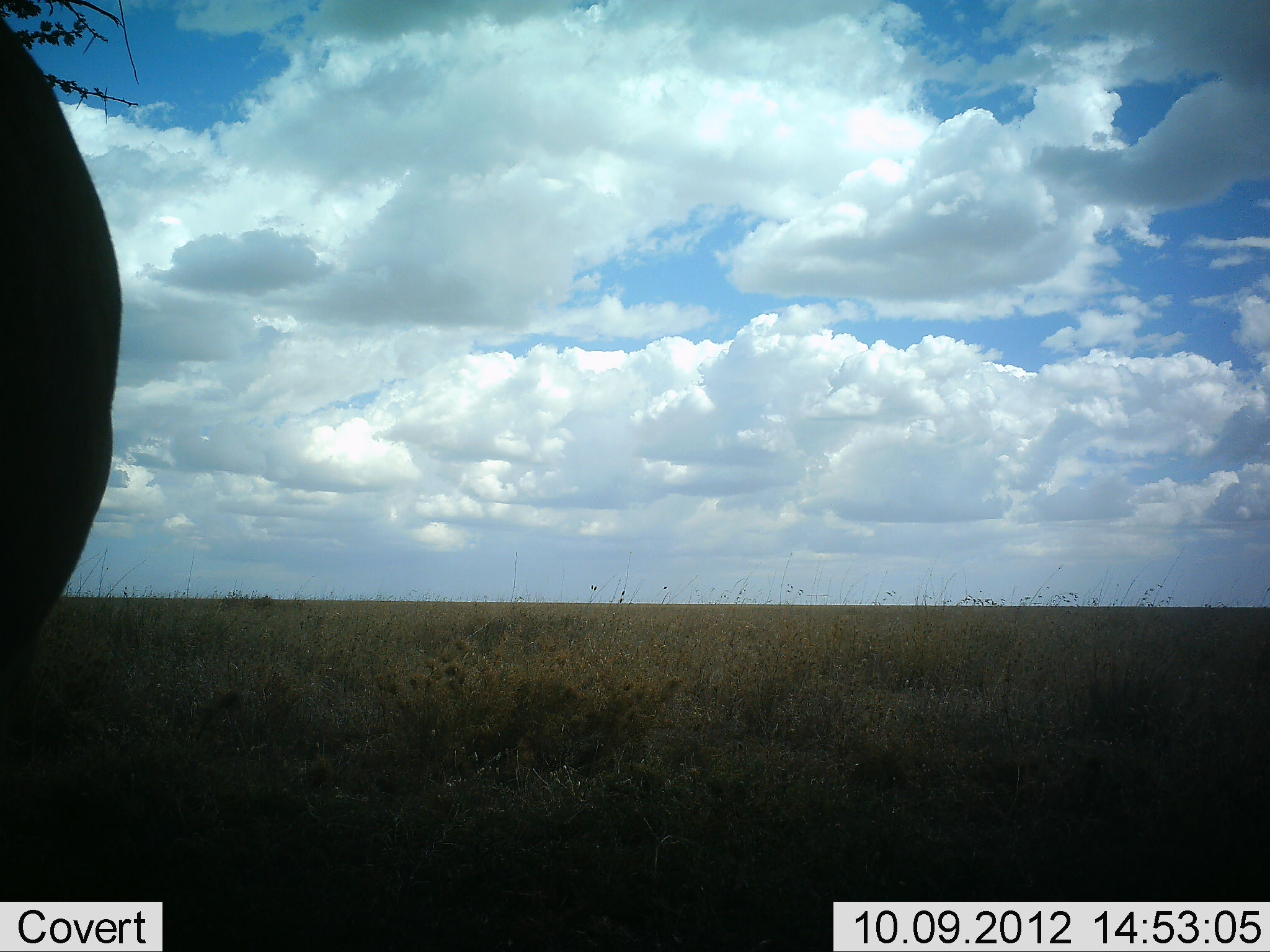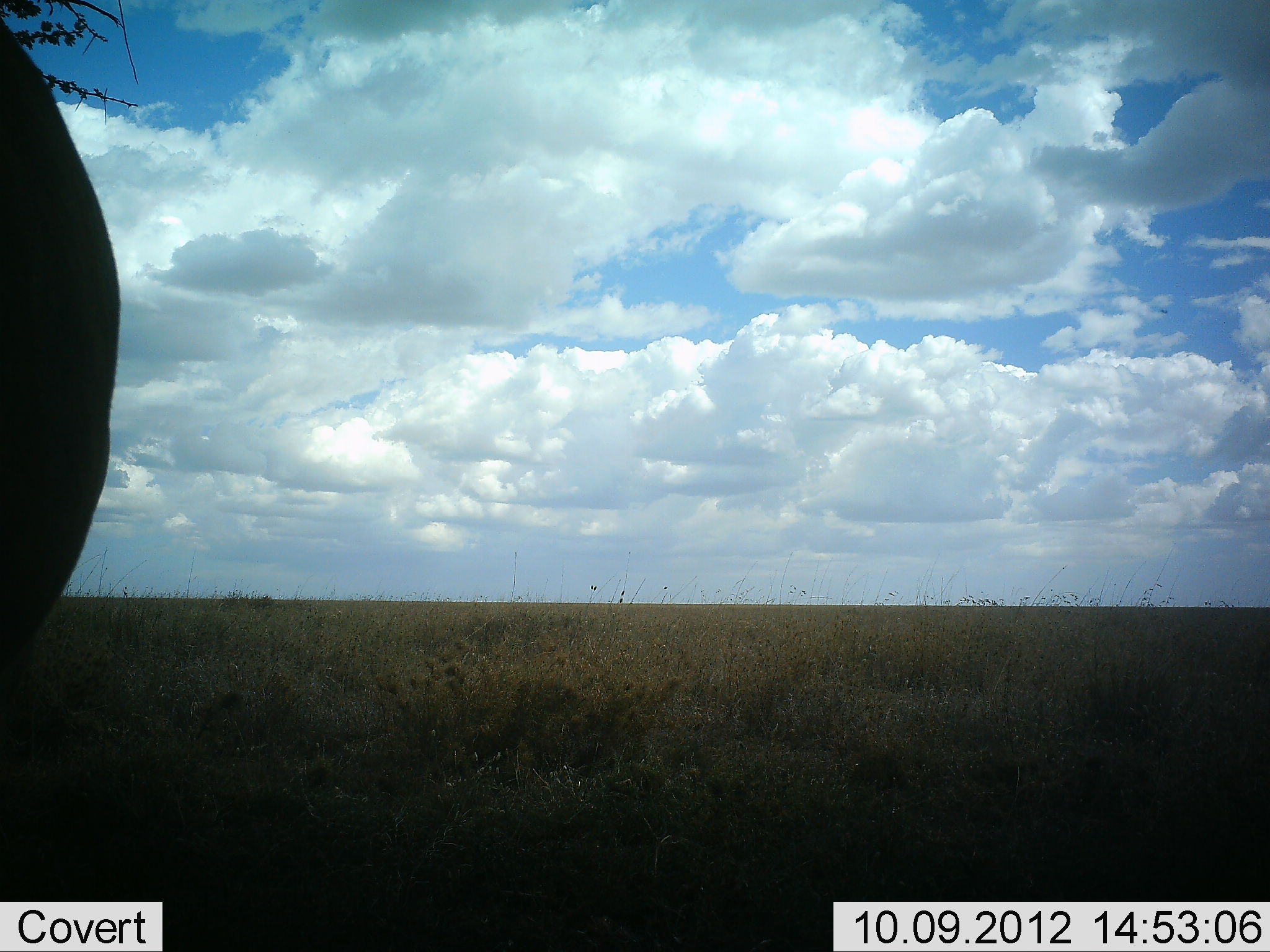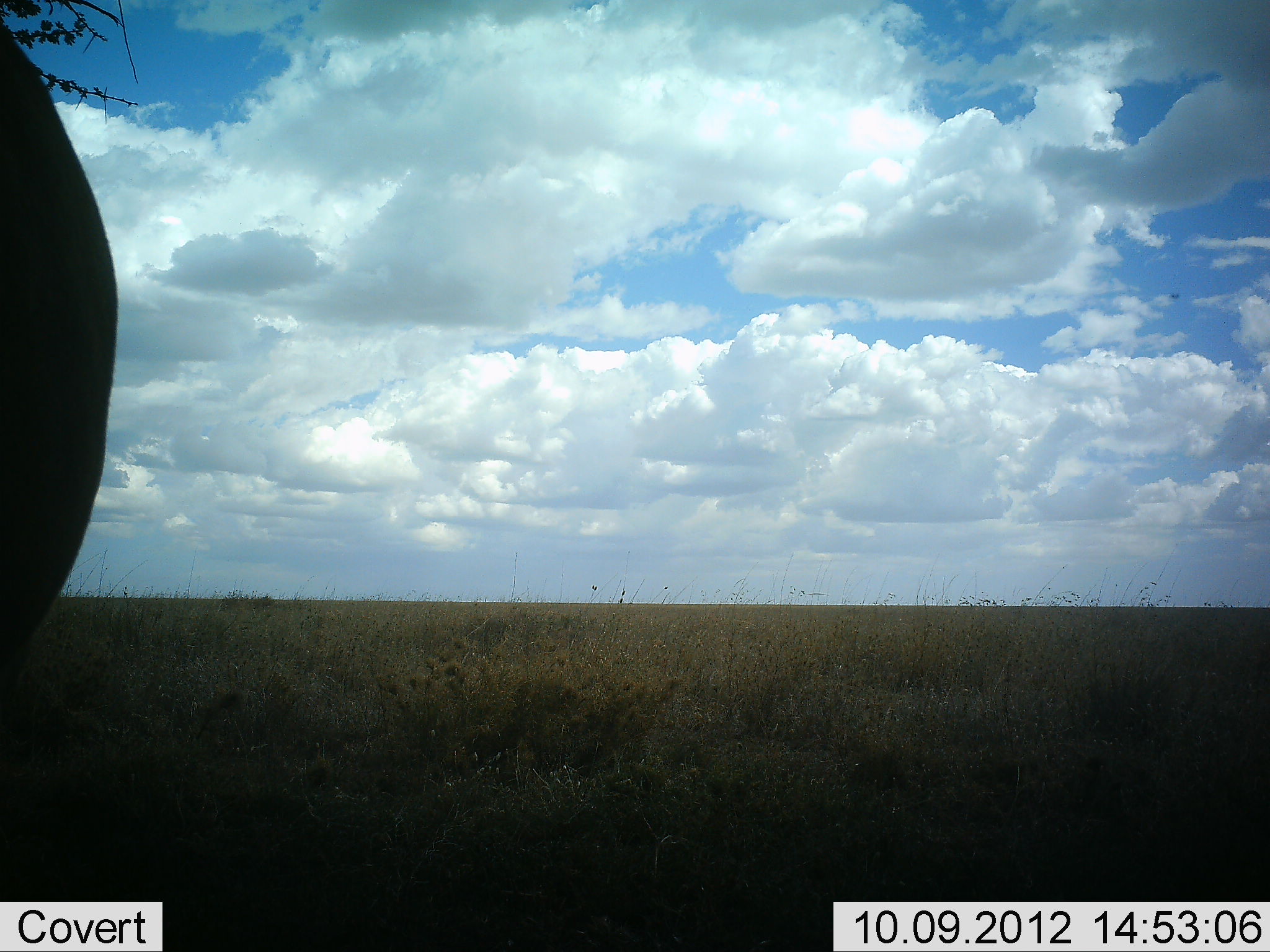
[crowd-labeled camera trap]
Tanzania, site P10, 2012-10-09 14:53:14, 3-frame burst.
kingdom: Animalia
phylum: Chordata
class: Mammalia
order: Artiodactyla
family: Bovidae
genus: Connochaetes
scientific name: Connochaetes taurinus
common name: blue wildebeest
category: wildebeest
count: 1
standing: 100%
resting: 0%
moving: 0%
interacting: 0%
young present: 0%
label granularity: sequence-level